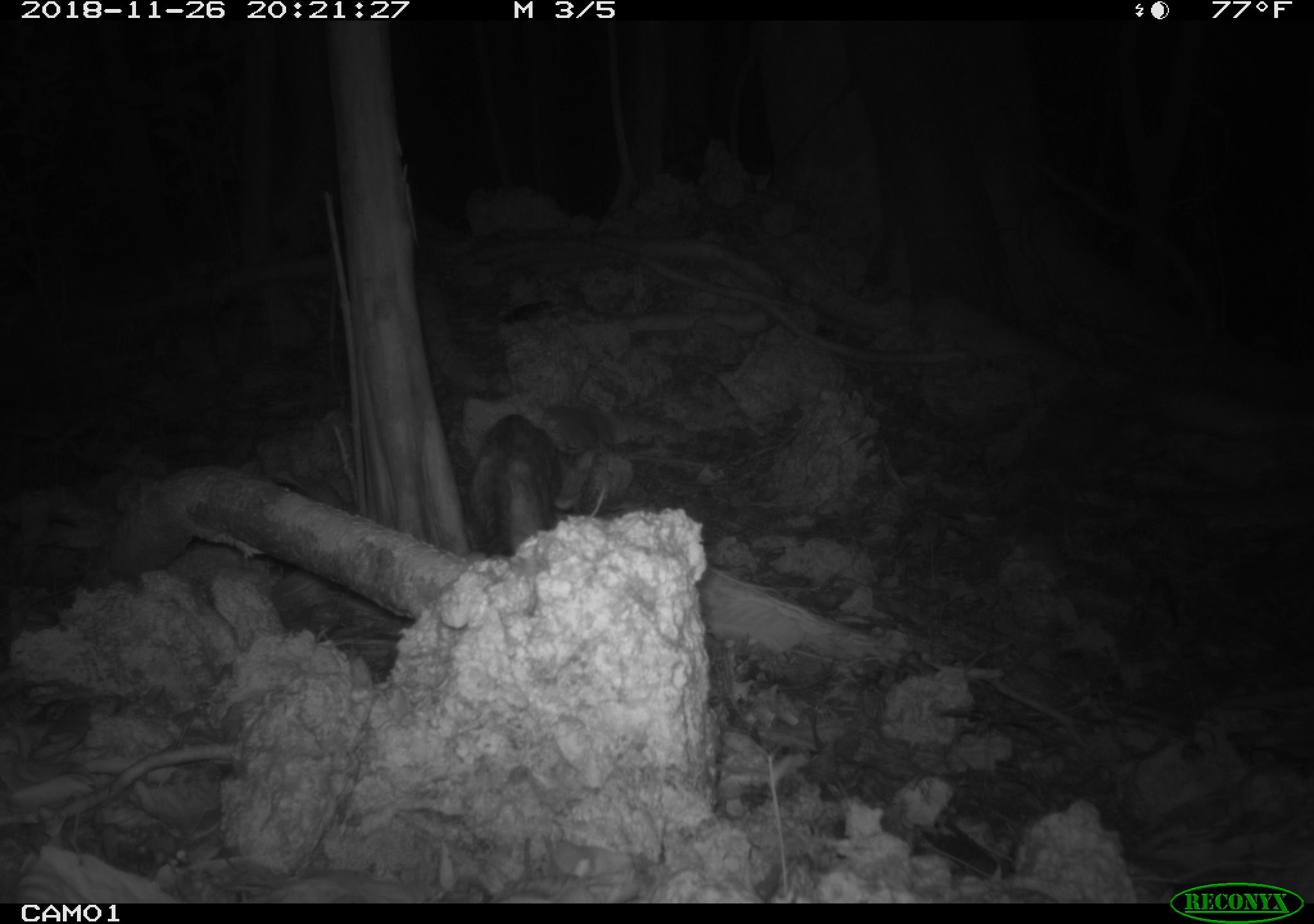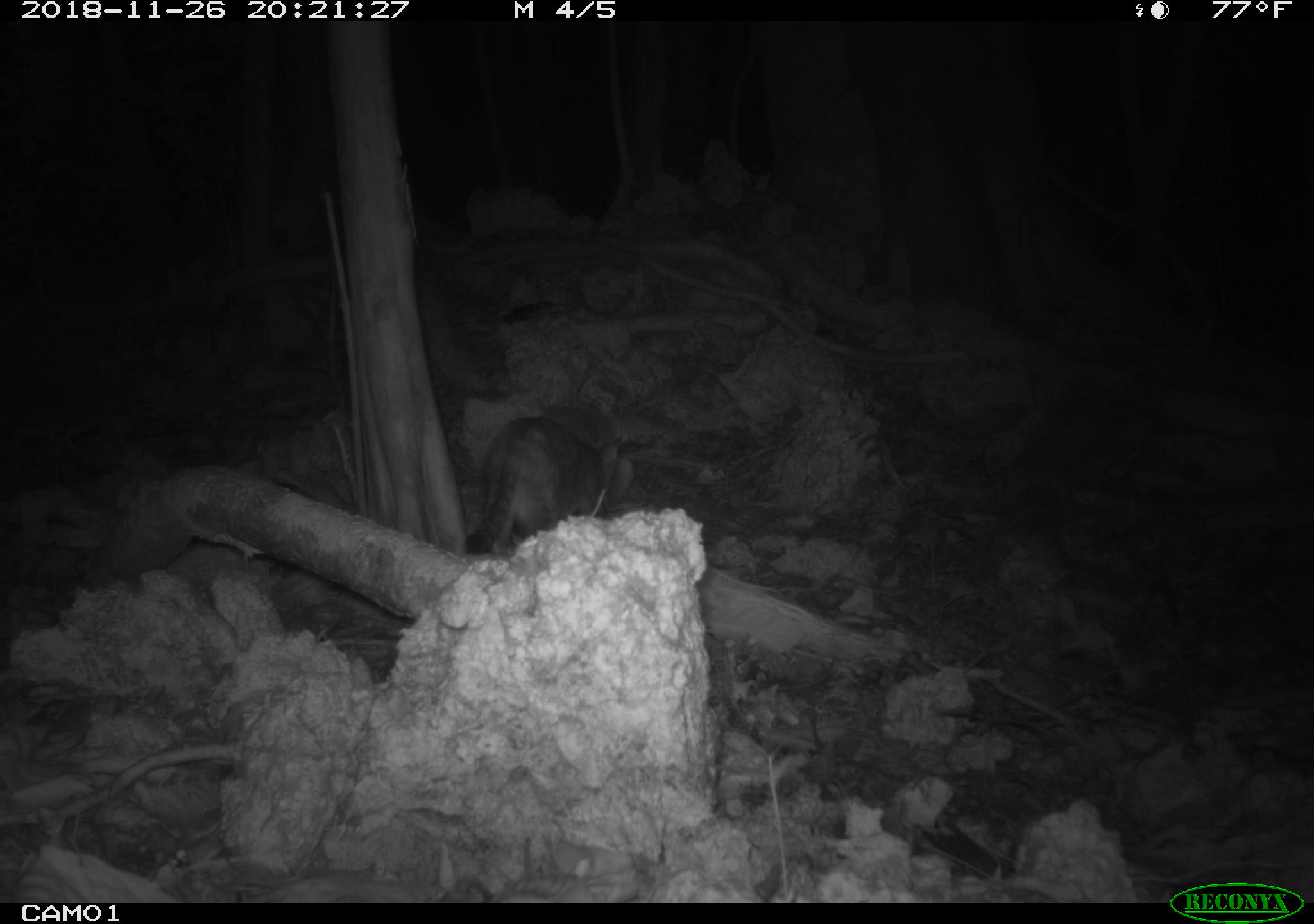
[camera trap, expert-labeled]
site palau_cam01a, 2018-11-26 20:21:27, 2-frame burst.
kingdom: Animalia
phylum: Chordata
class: Mammalia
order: Carnivora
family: Felidae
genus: Felis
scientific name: Felis catus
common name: cat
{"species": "cat (Felis catus)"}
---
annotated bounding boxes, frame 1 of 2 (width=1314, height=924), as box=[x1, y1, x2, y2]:
cat: box=[464, 401, 574, 567]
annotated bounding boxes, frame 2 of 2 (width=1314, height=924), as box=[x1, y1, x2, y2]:
cat: box=[457, 408, 630, 556]